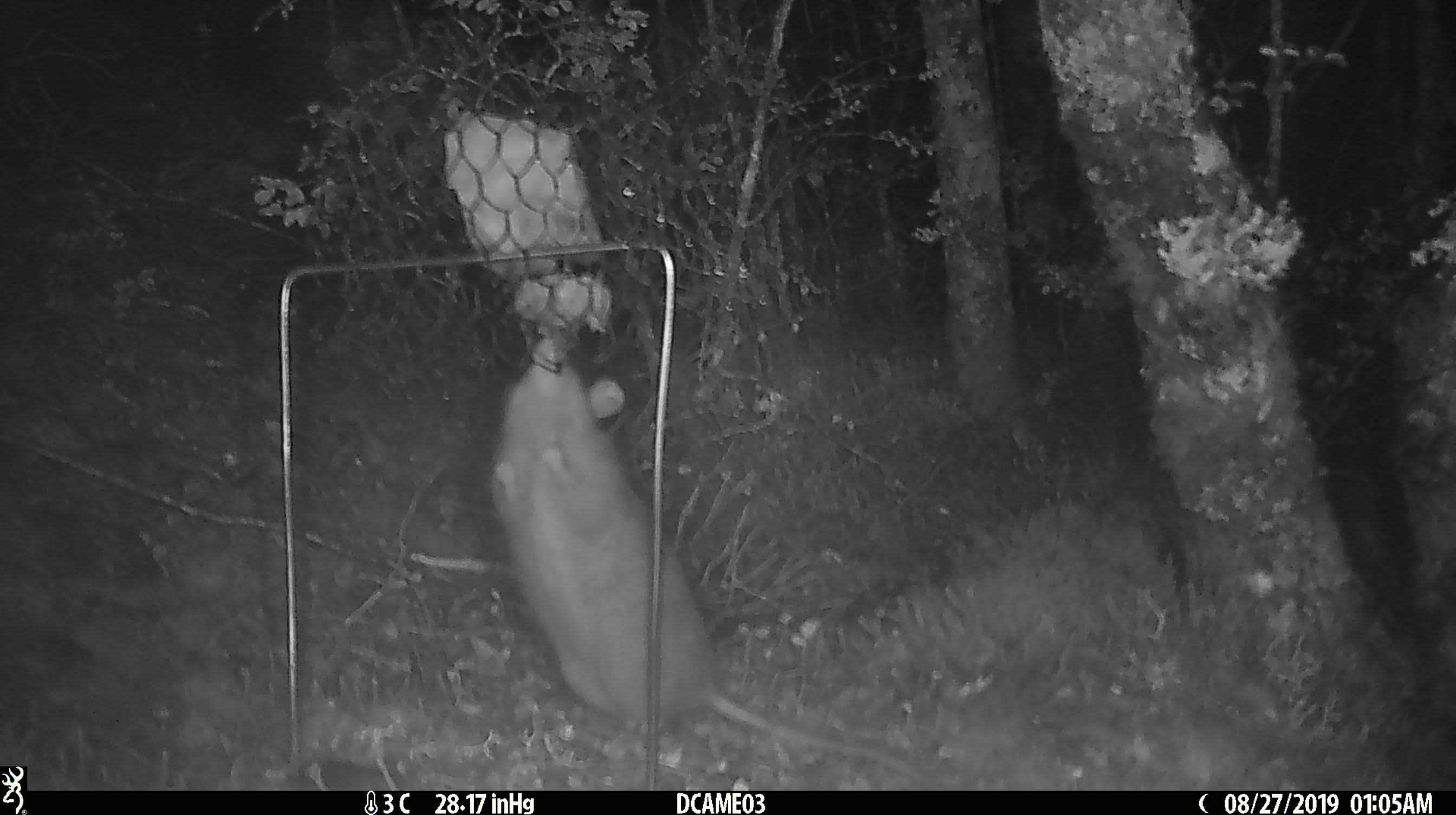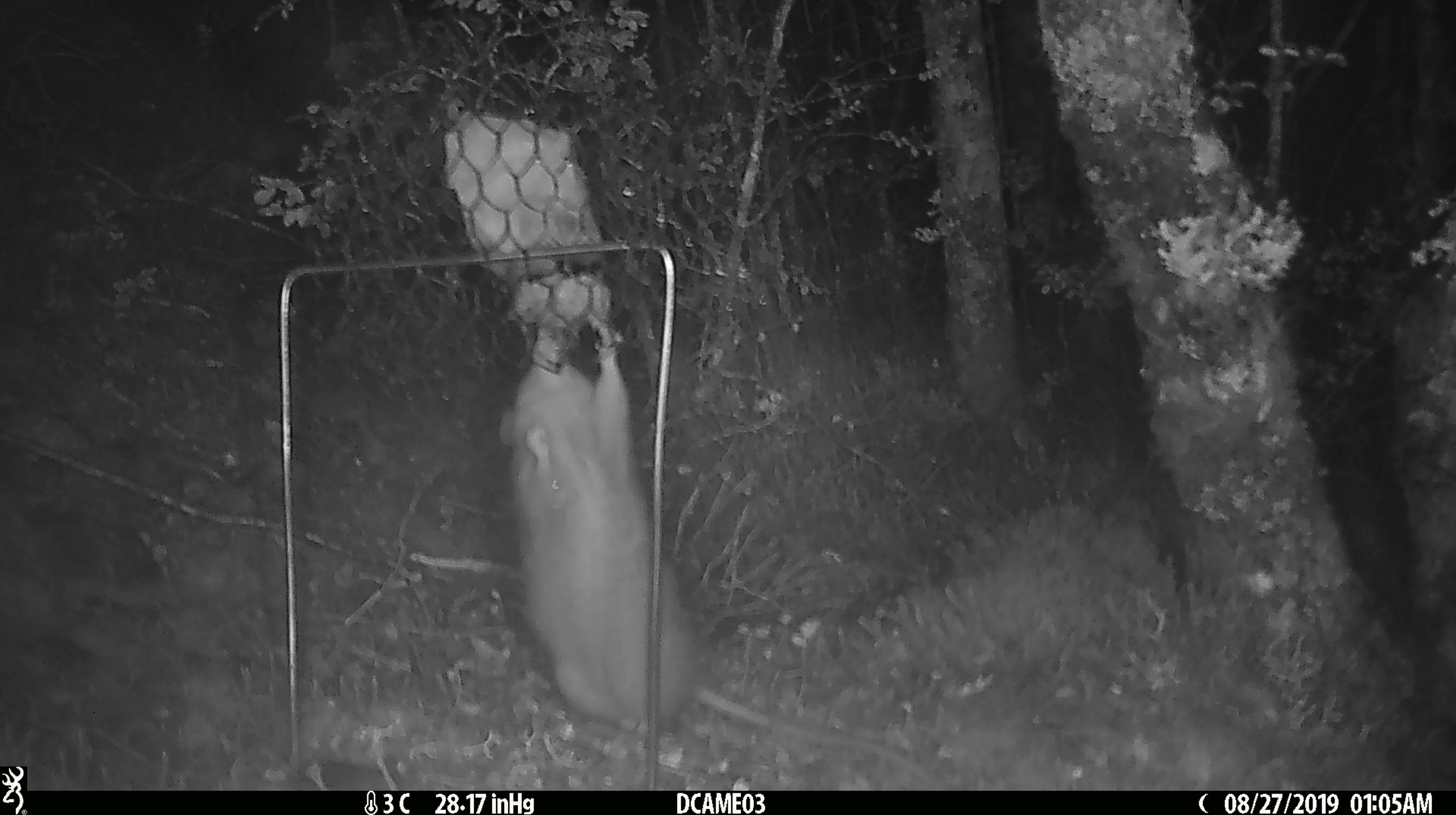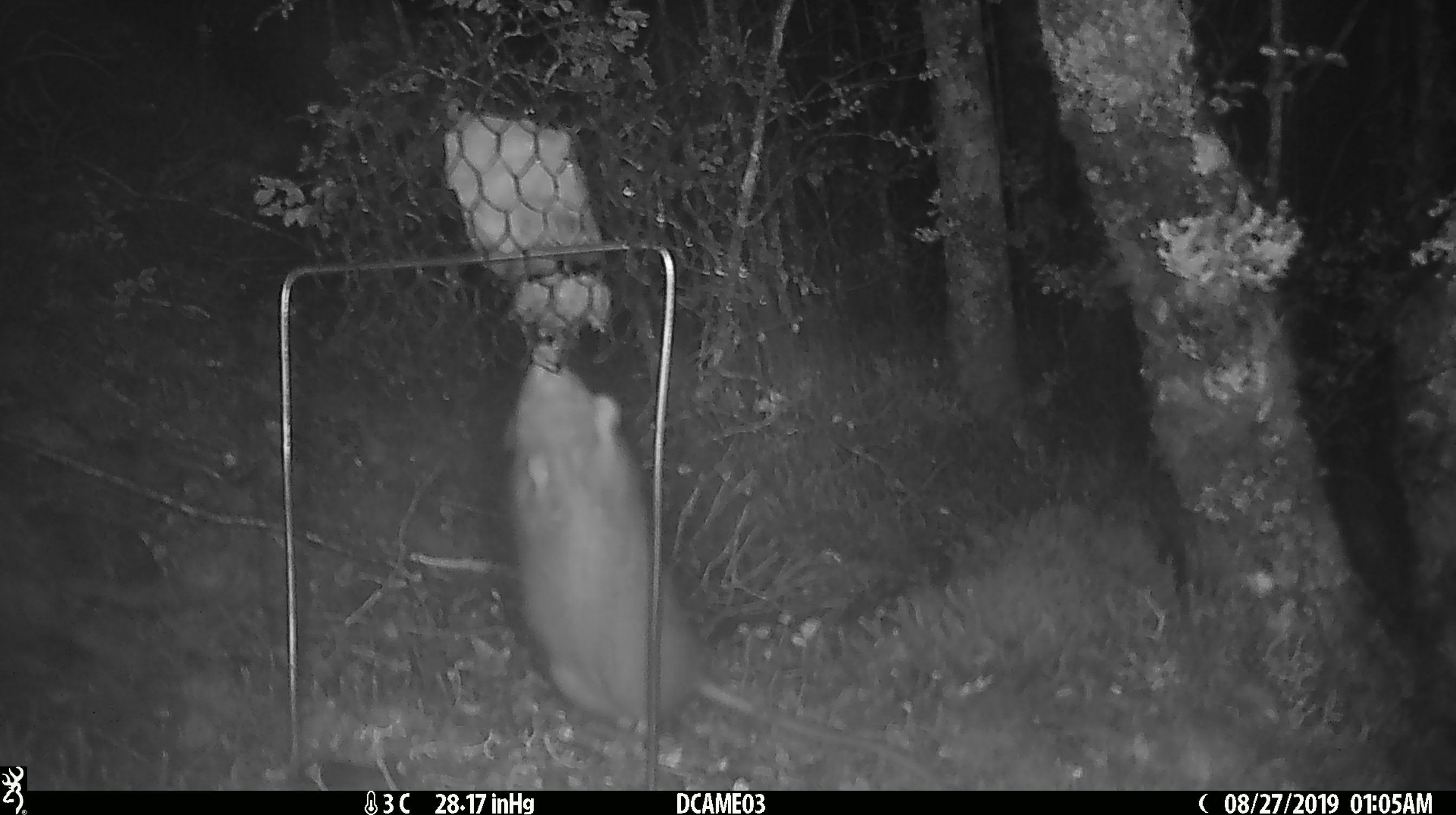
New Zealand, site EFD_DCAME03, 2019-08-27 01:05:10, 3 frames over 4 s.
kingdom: Animalia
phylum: Chordata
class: Mammalia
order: Rodentia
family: Muridae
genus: Rattus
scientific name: Rattus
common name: rat